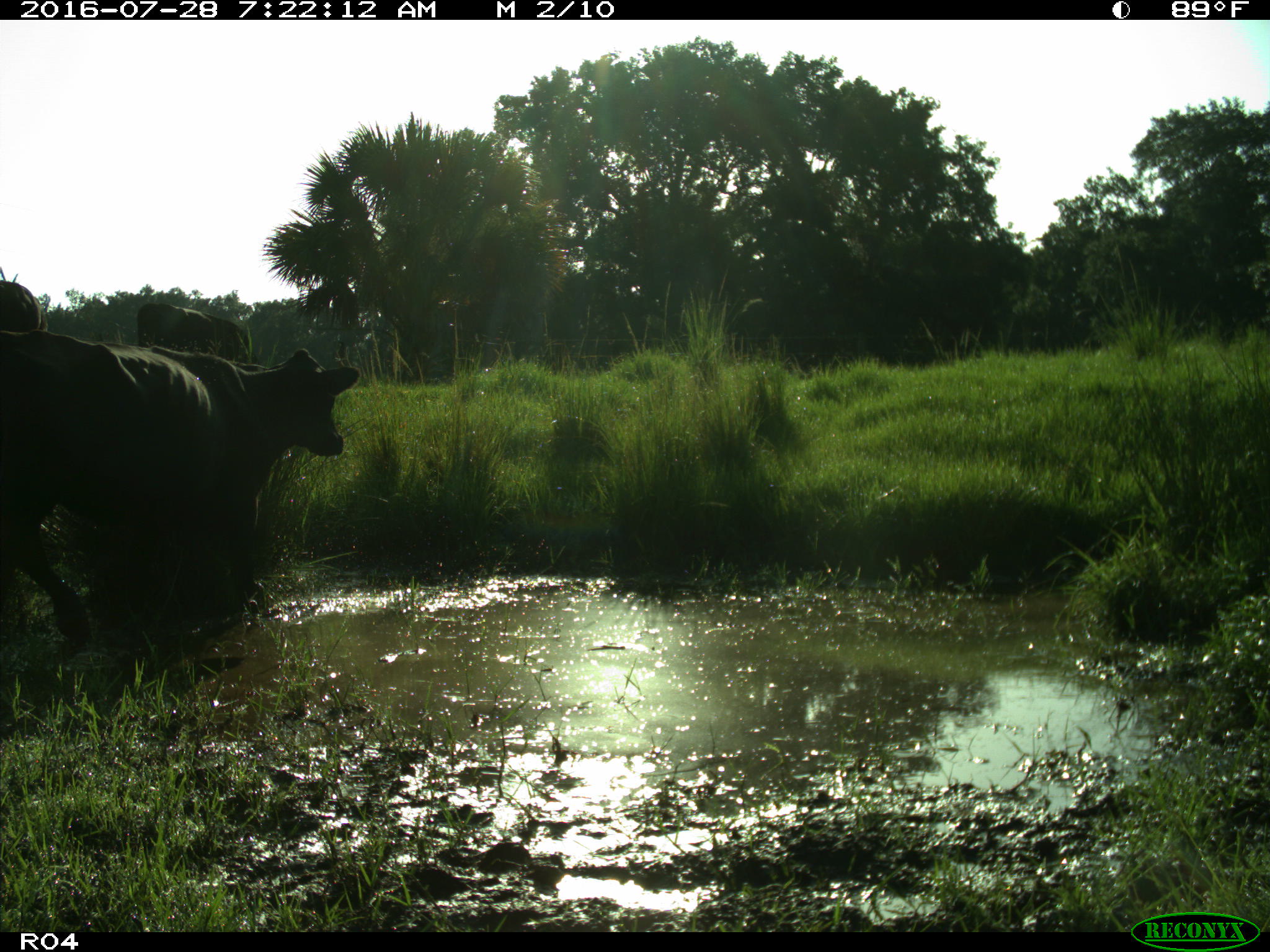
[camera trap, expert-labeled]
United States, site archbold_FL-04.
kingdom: Animalia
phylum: Chordata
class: Mammalia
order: Artiodactyla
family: Bovidae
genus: Bos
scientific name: Bos taurus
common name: domestic cow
Bos taurus (domestic cow).